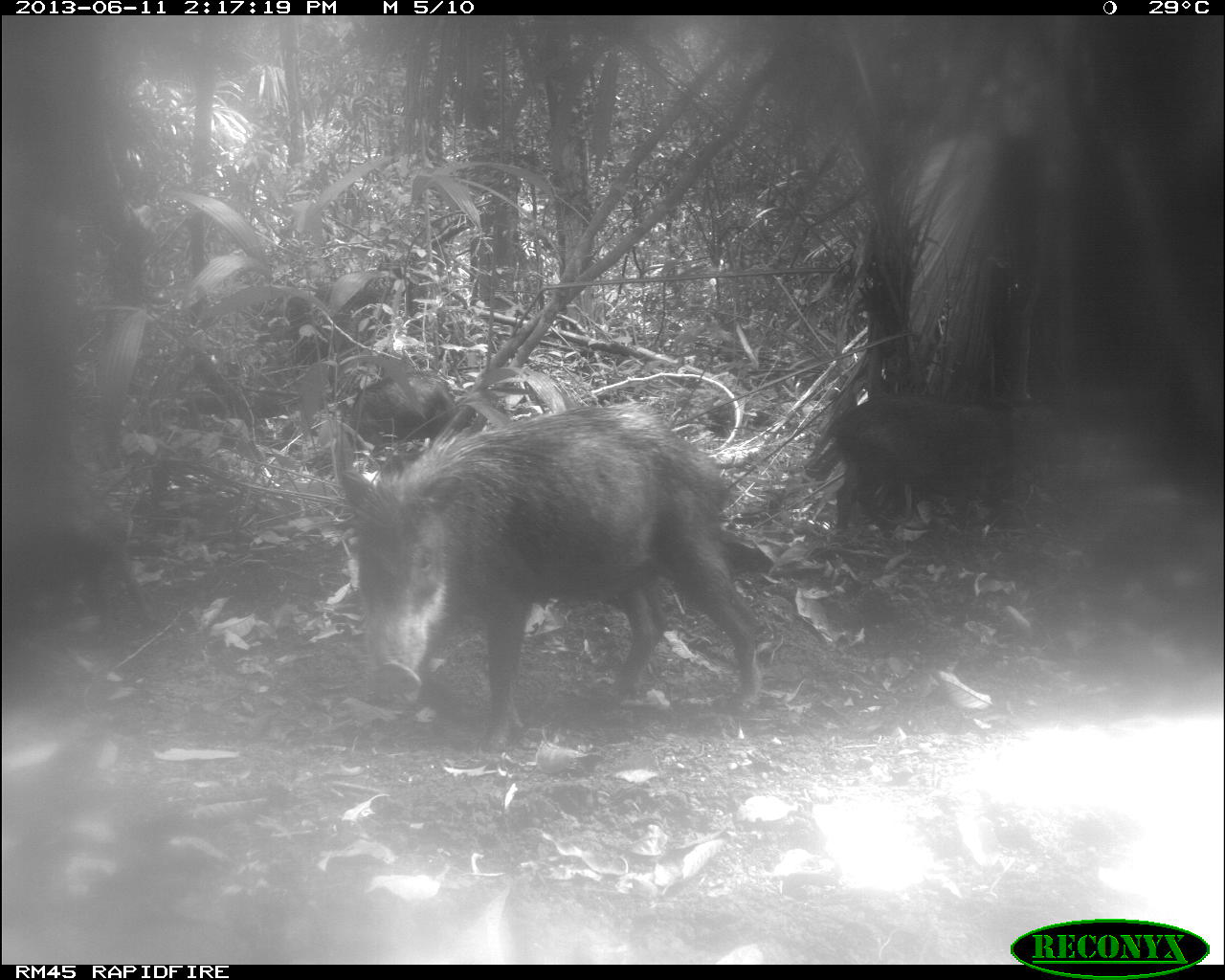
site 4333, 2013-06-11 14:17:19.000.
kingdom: Animalia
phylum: Chordata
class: Mammalia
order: Artiodactyla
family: Tayassuidae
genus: Tayassu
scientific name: Tayassu pecari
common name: white-lipped peccary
Tayassu pecari (white-lipped peccary), count 3.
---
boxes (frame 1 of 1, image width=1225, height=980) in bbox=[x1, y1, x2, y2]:
tayassu pecari: bbox=[333, 402, 763, 756]; bbox=[826, 391, 1063, 546]